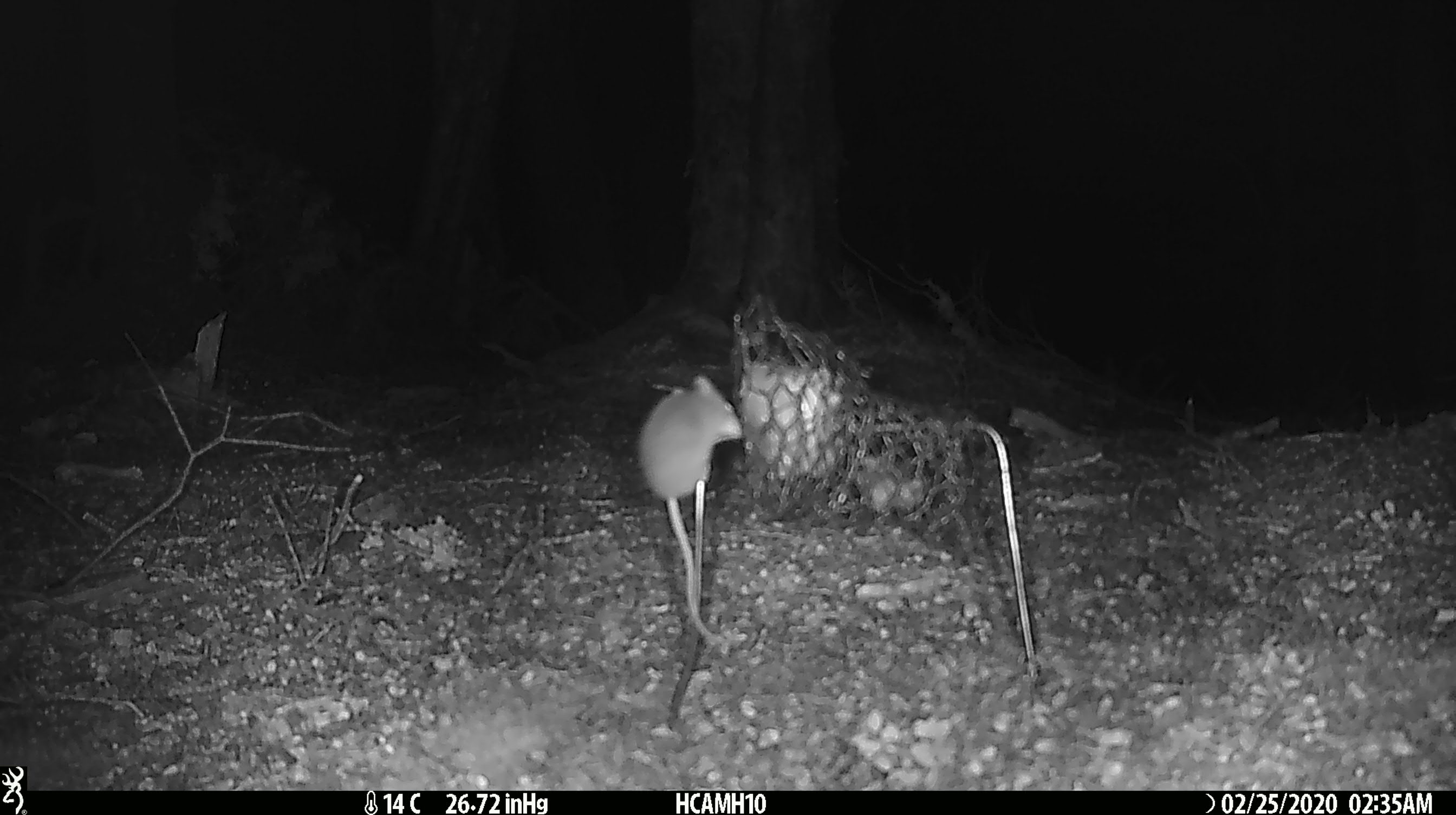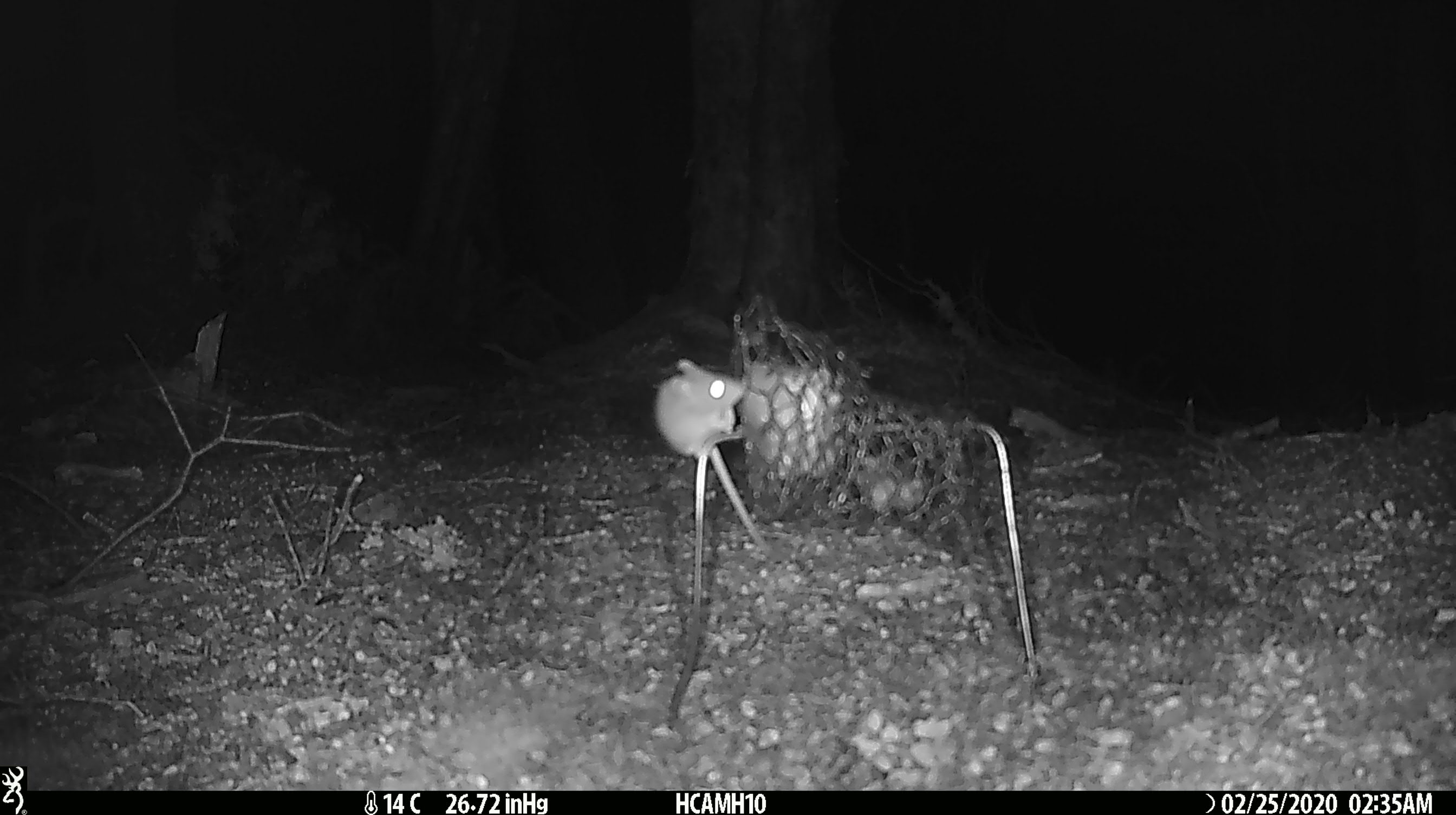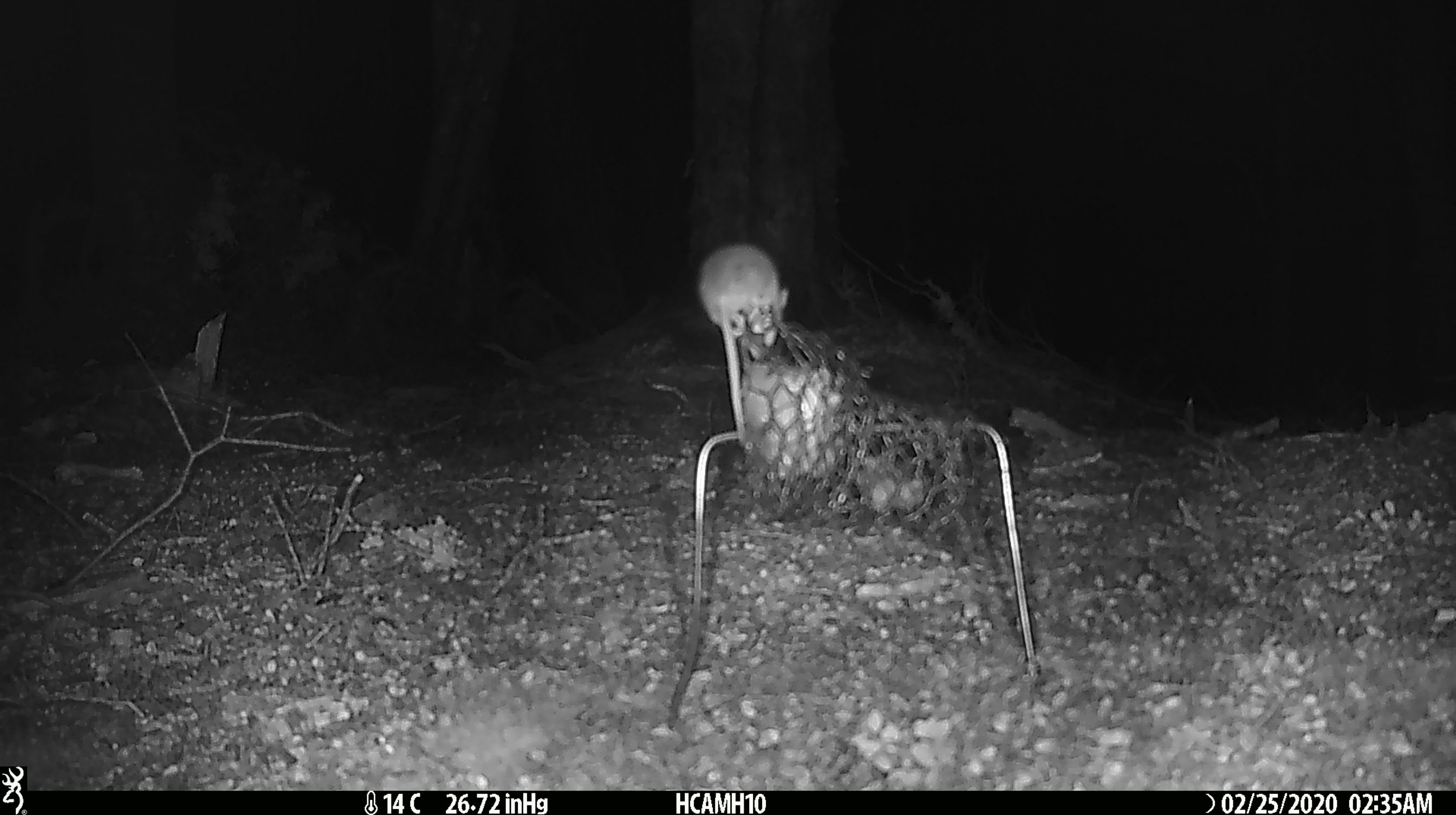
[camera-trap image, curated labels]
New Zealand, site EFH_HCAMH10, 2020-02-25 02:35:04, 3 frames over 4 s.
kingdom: Animalia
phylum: Chordata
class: Mammalia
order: Rodentia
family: Muridae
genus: Mus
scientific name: Mus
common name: mouse